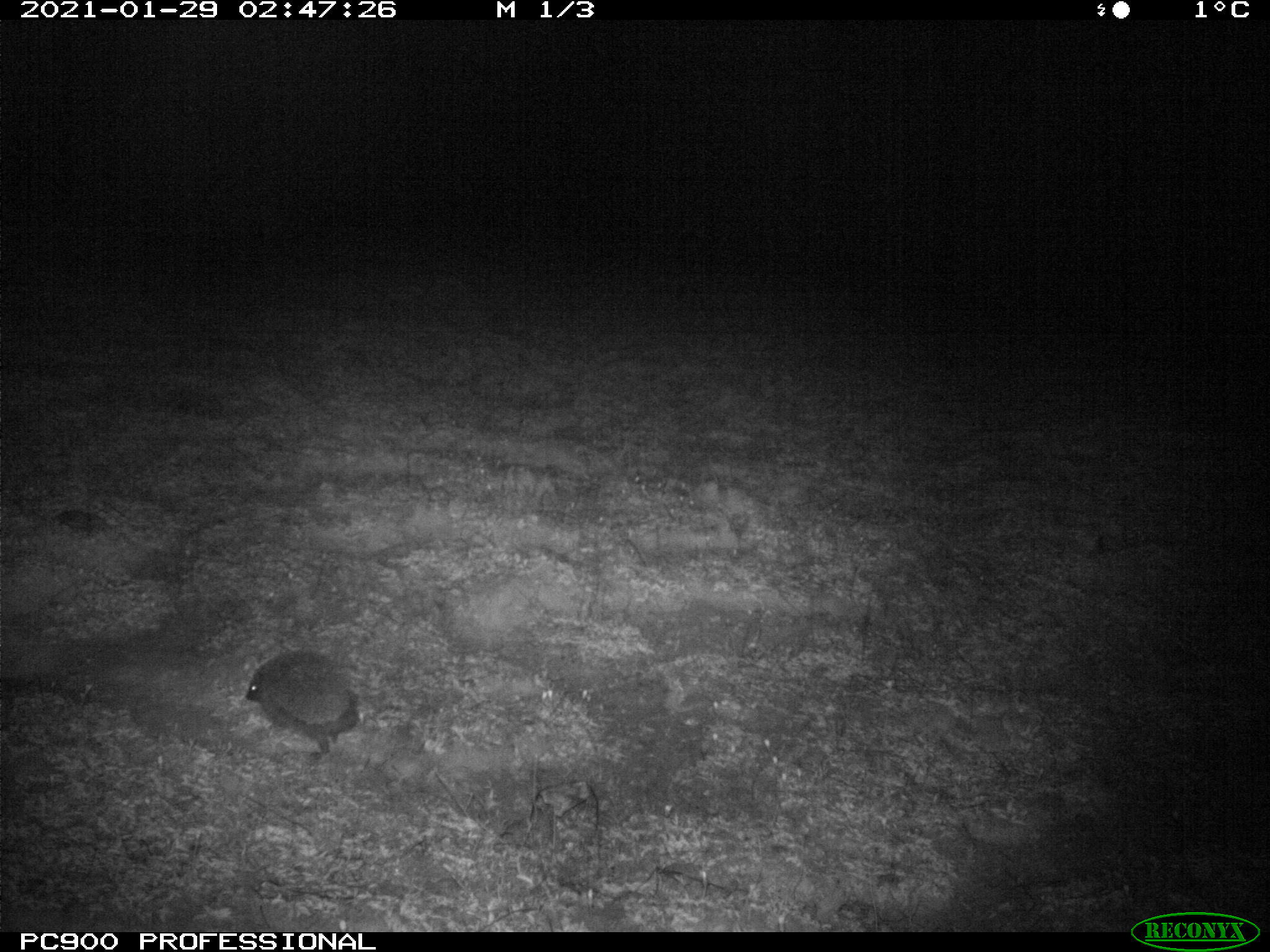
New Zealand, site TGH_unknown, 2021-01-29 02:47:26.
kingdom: Animalia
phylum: Chordata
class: Mammalia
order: Eulipotyphla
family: Erinaceidae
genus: Erinaceus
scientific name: Erinaceus europaeus europaeus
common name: european hedgehog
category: hedgehog